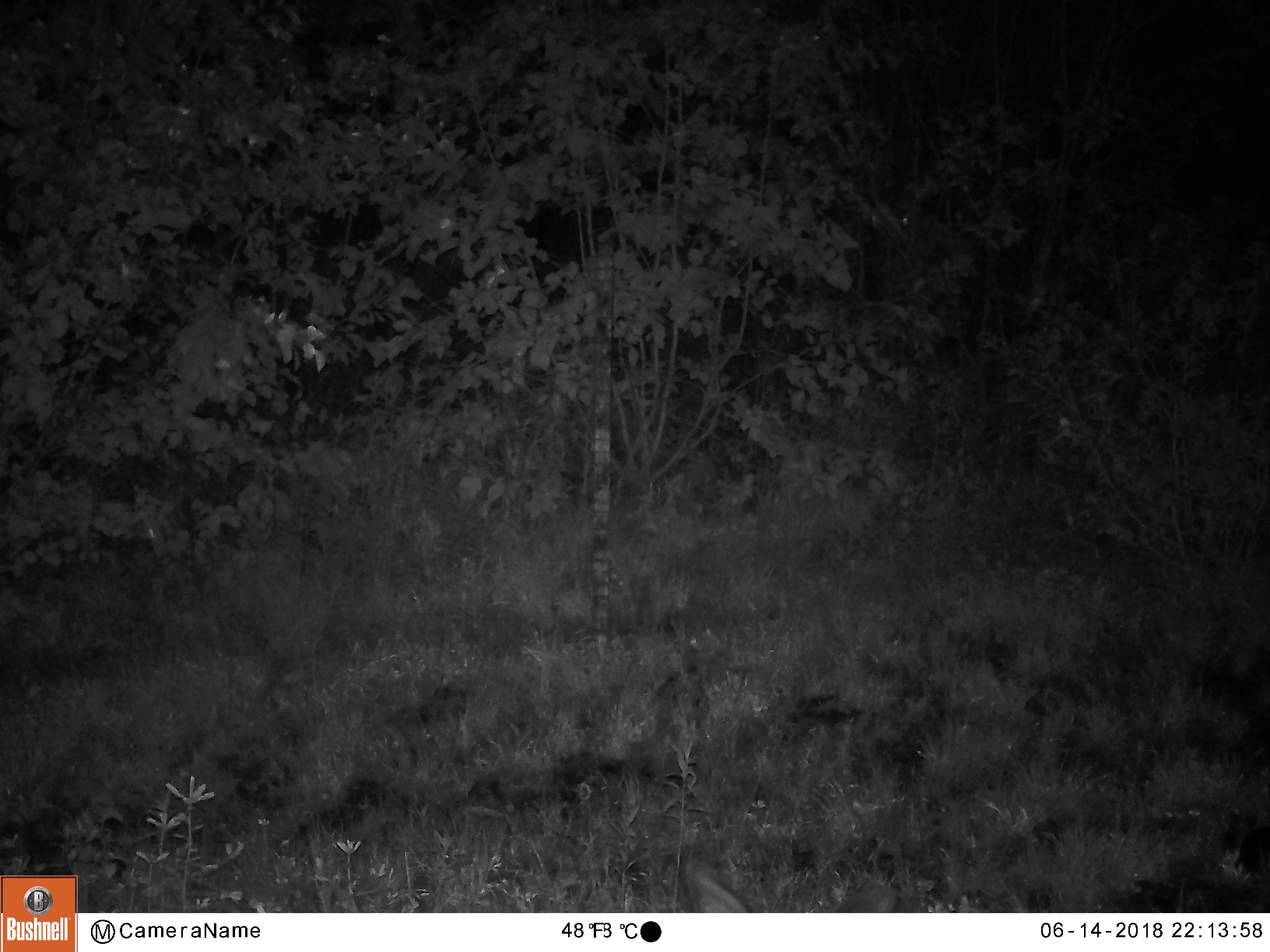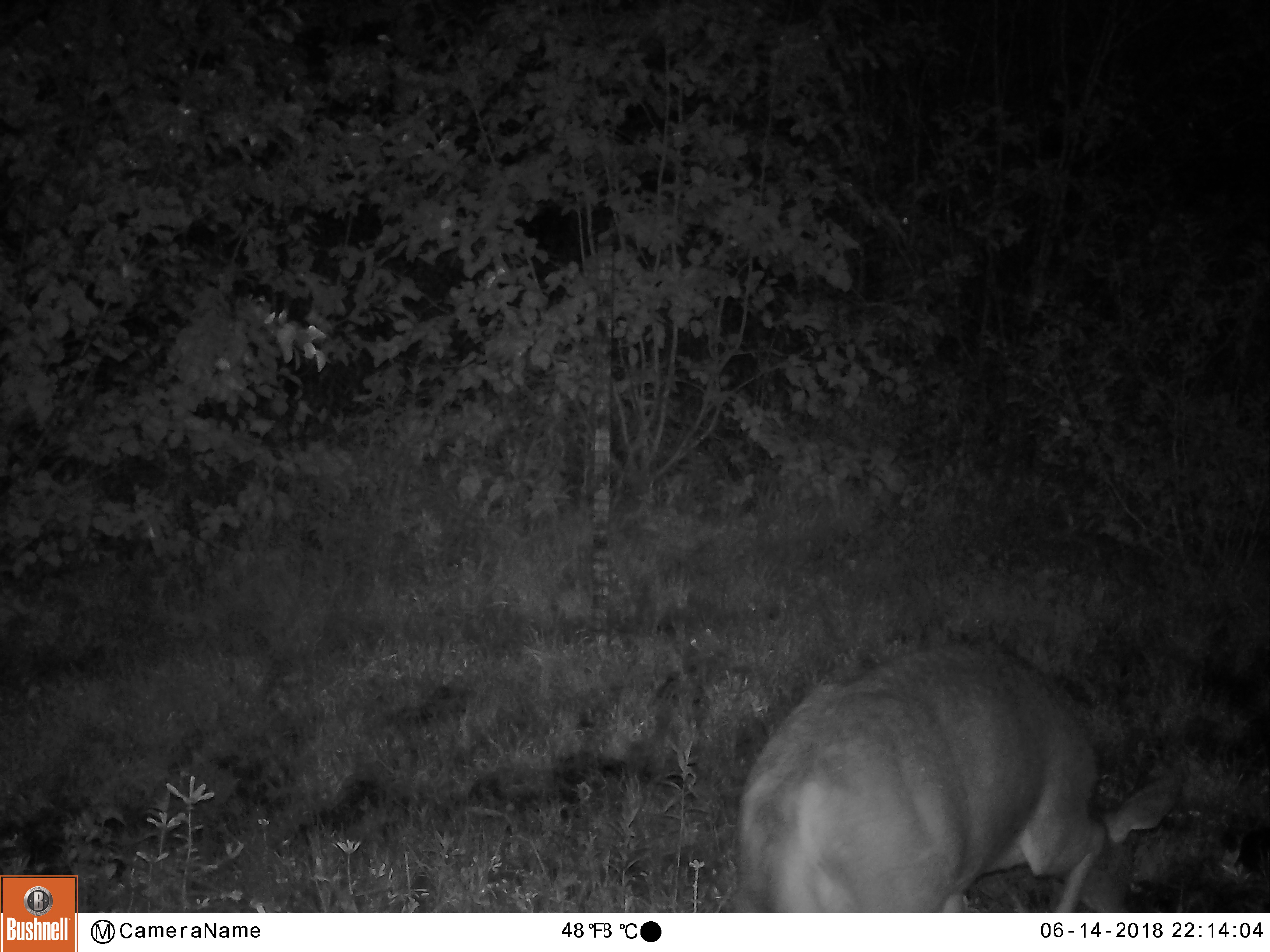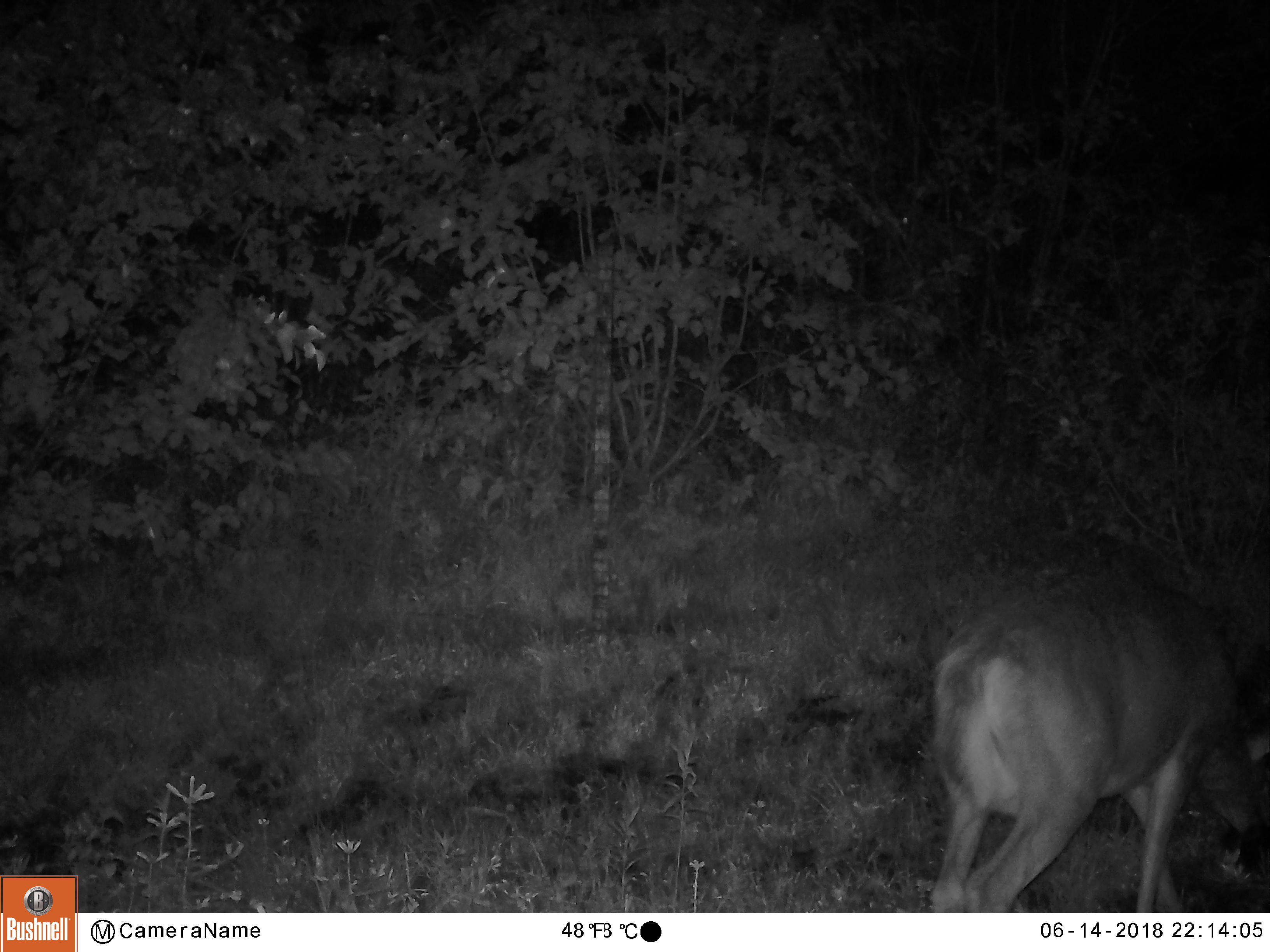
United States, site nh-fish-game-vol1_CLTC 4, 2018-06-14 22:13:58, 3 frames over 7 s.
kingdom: Animalia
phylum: Chordata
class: Mammalia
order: Artiodactyla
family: Cervidae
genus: Odocoileus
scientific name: Odocoileus virginianus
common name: white-tailed deer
White-tailed deer (Odocoileus virginianus).